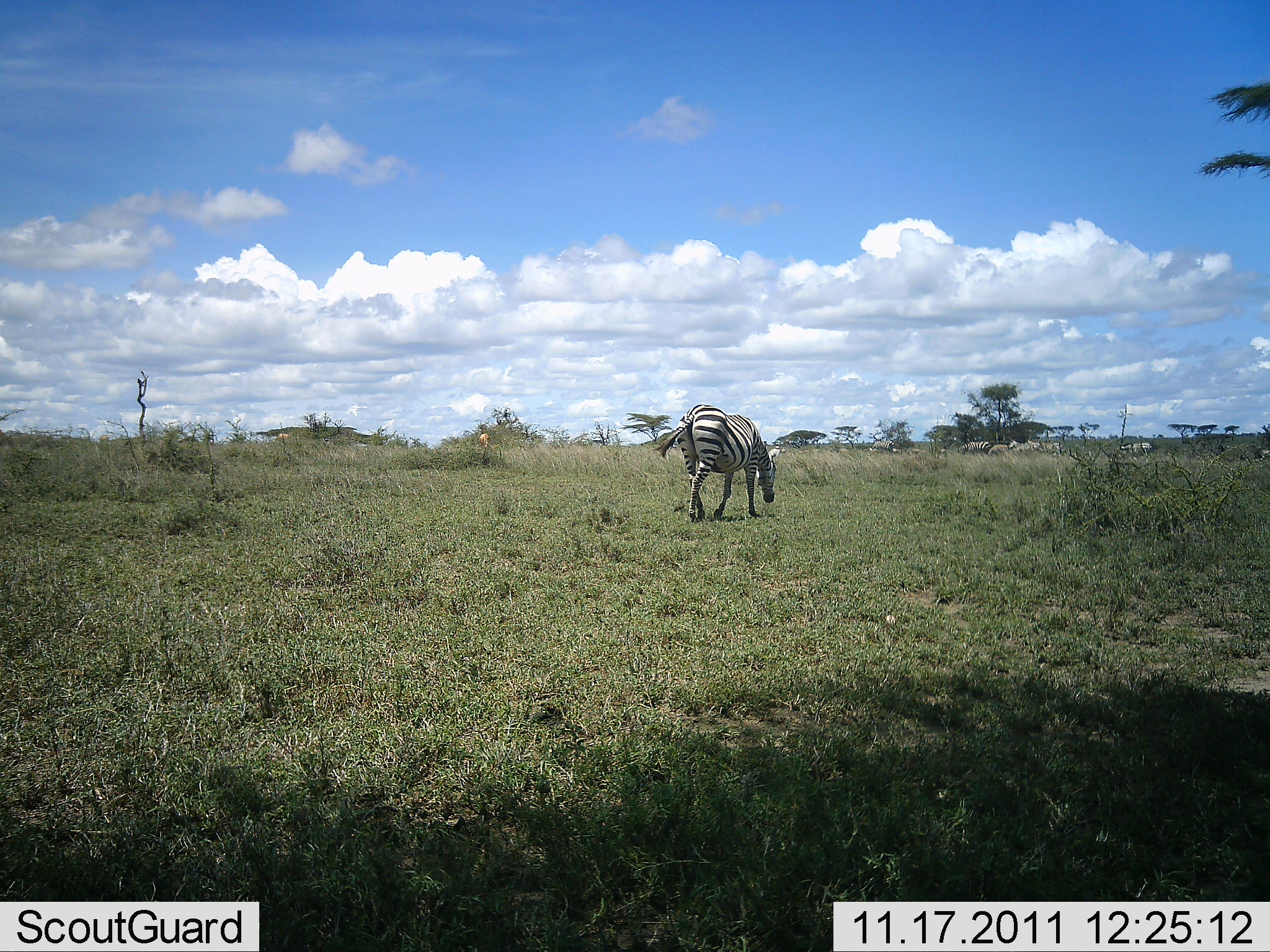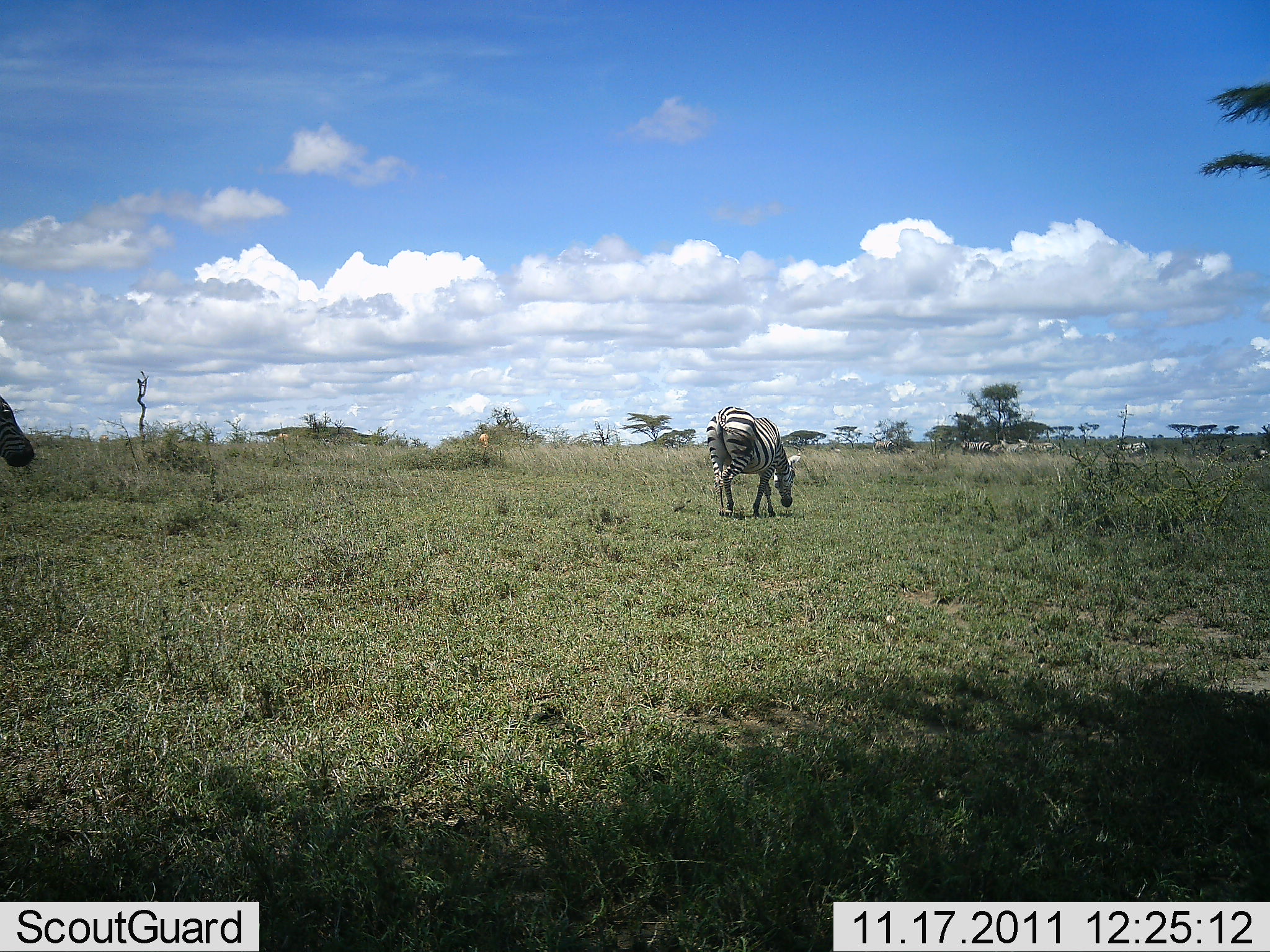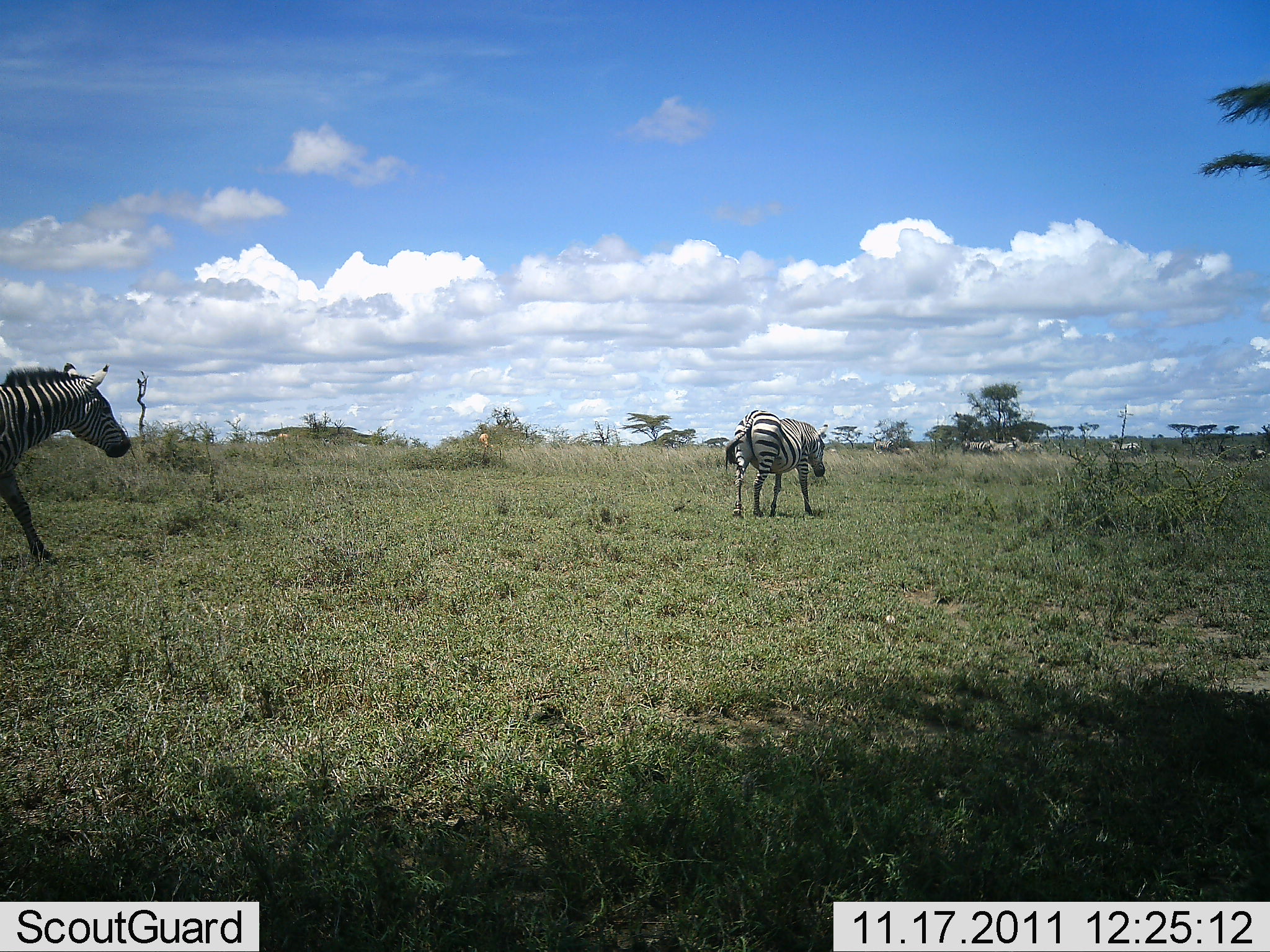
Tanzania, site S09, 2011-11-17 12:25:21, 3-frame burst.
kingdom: Animalia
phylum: Chordata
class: Mammalia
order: Perissodactyla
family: Equidae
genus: Equus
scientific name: Equus quagga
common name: plains zebra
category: zebra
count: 2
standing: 7%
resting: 0%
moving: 100%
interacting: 0%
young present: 0%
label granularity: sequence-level